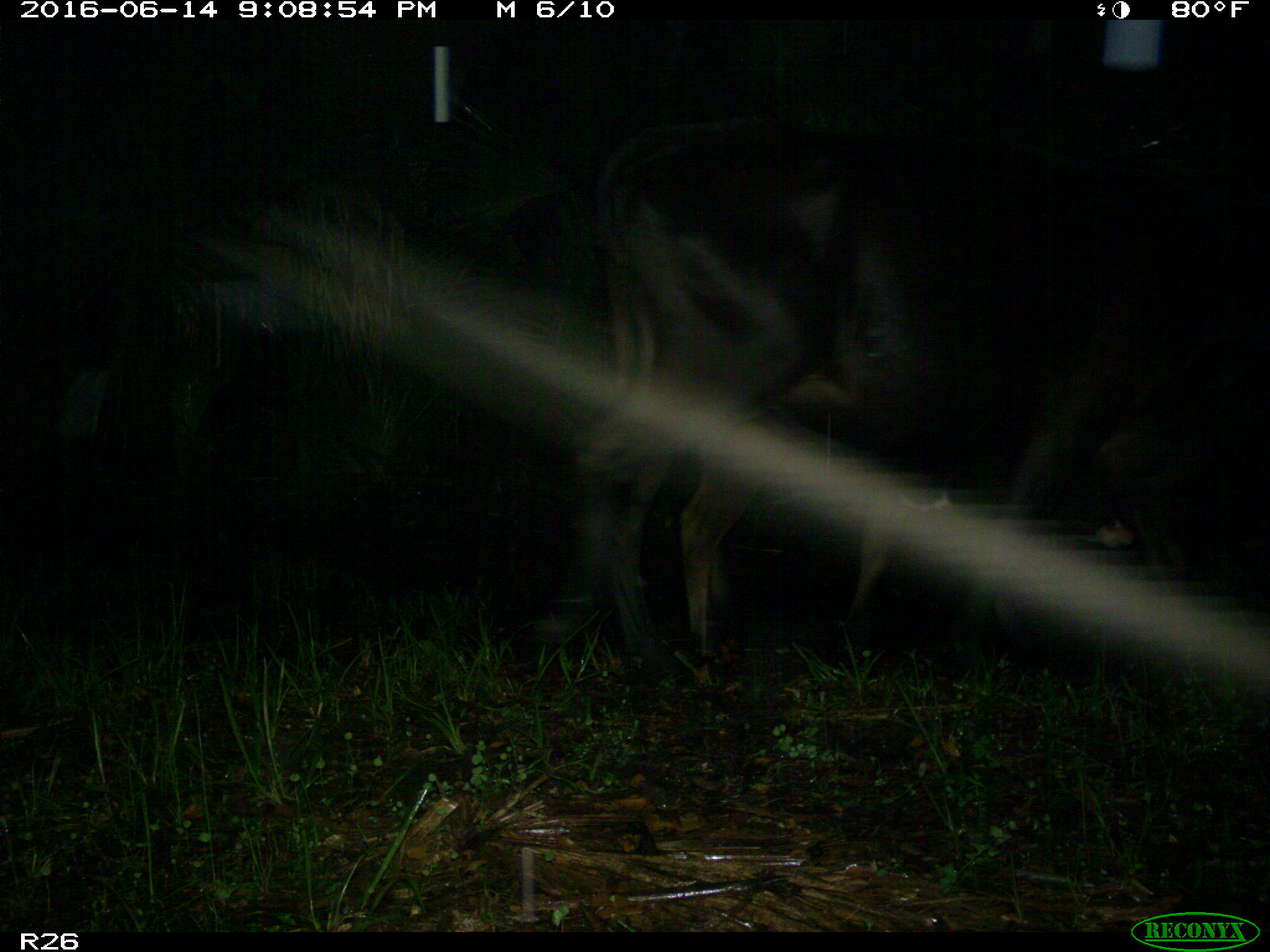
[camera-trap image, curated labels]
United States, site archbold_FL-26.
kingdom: Animalia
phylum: Chordata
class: Mammalia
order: Artiodactyla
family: Bovidae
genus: Bos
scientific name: Bos taurus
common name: domestic cow